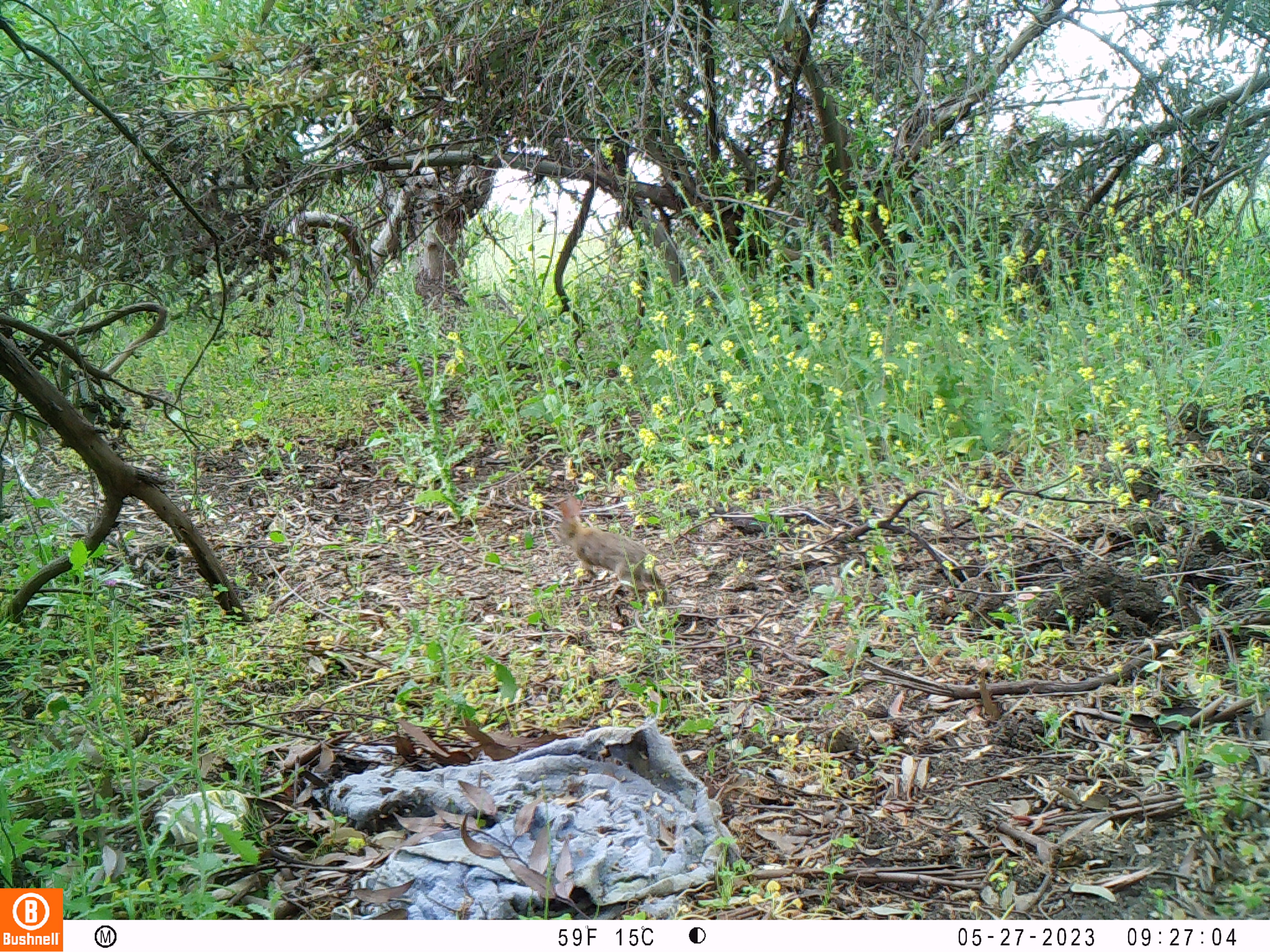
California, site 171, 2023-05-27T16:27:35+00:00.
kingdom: Animalia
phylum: Chordata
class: Mammalia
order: Lagomorpha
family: Leporidae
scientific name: Leporidae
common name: rabbit